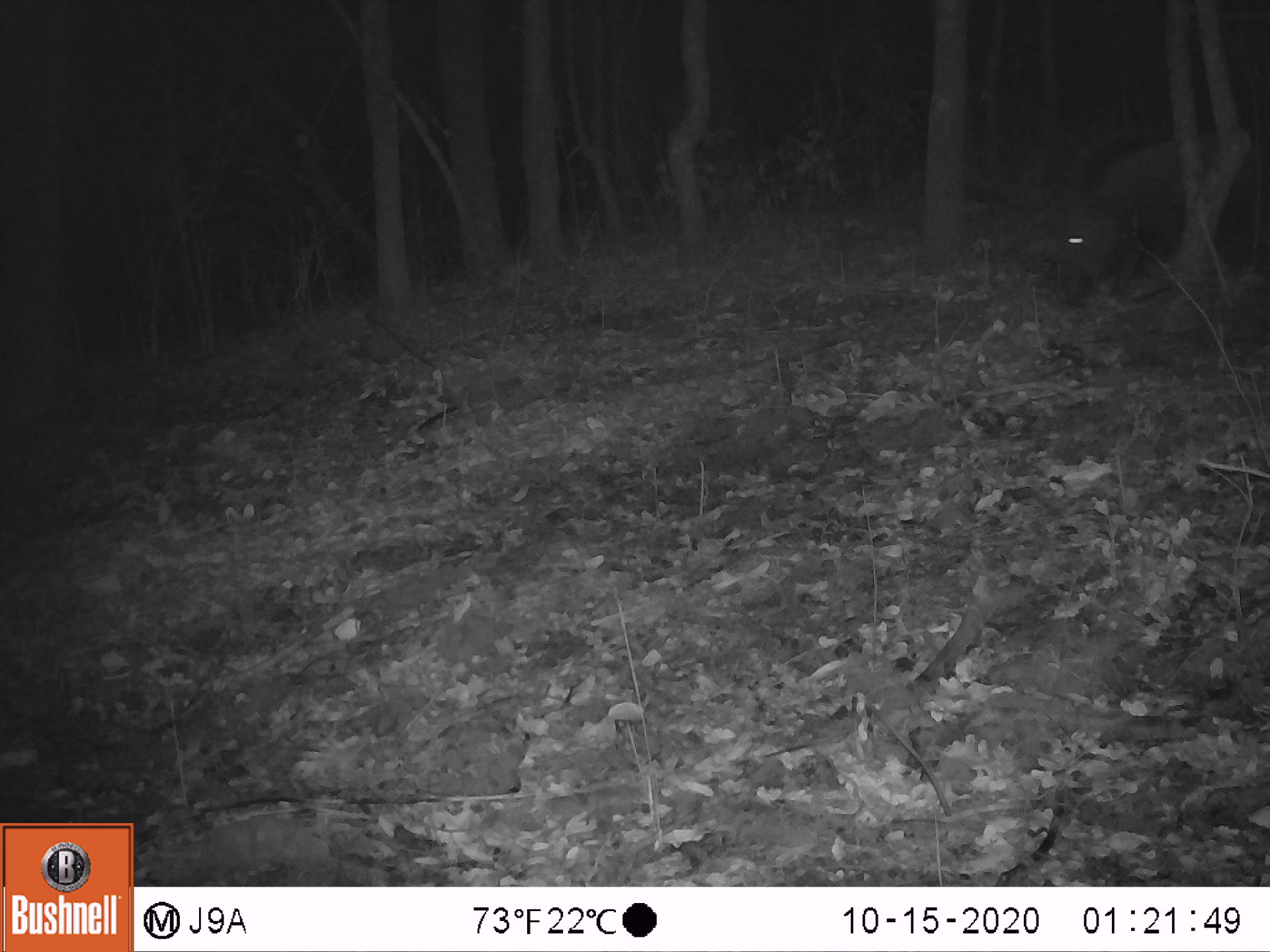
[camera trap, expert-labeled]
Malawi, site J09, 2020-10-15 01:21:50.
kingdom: Animalia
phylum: Chordata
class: Mammalia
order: Artiodactyla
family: Suidae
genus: Potamochoerus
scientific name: Potamochoerus larvatus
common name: bushpig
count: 1